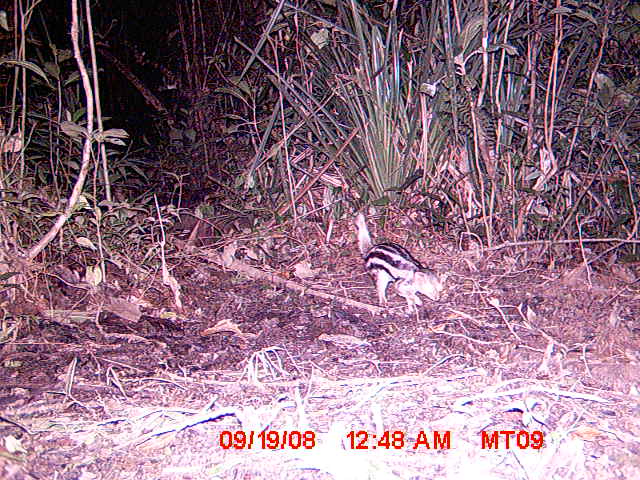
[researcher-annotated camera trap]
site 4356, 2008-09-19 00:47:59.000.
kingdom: Animalia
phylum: Chordata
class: Aves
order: Cuculiformes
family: Cuculidae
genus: Coua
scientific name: Coua serriana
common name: red-breasted coua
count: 1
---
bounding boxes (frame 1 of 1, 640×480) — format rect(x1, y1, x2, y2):
coua serriana: rect(353, 213, 443, 311)